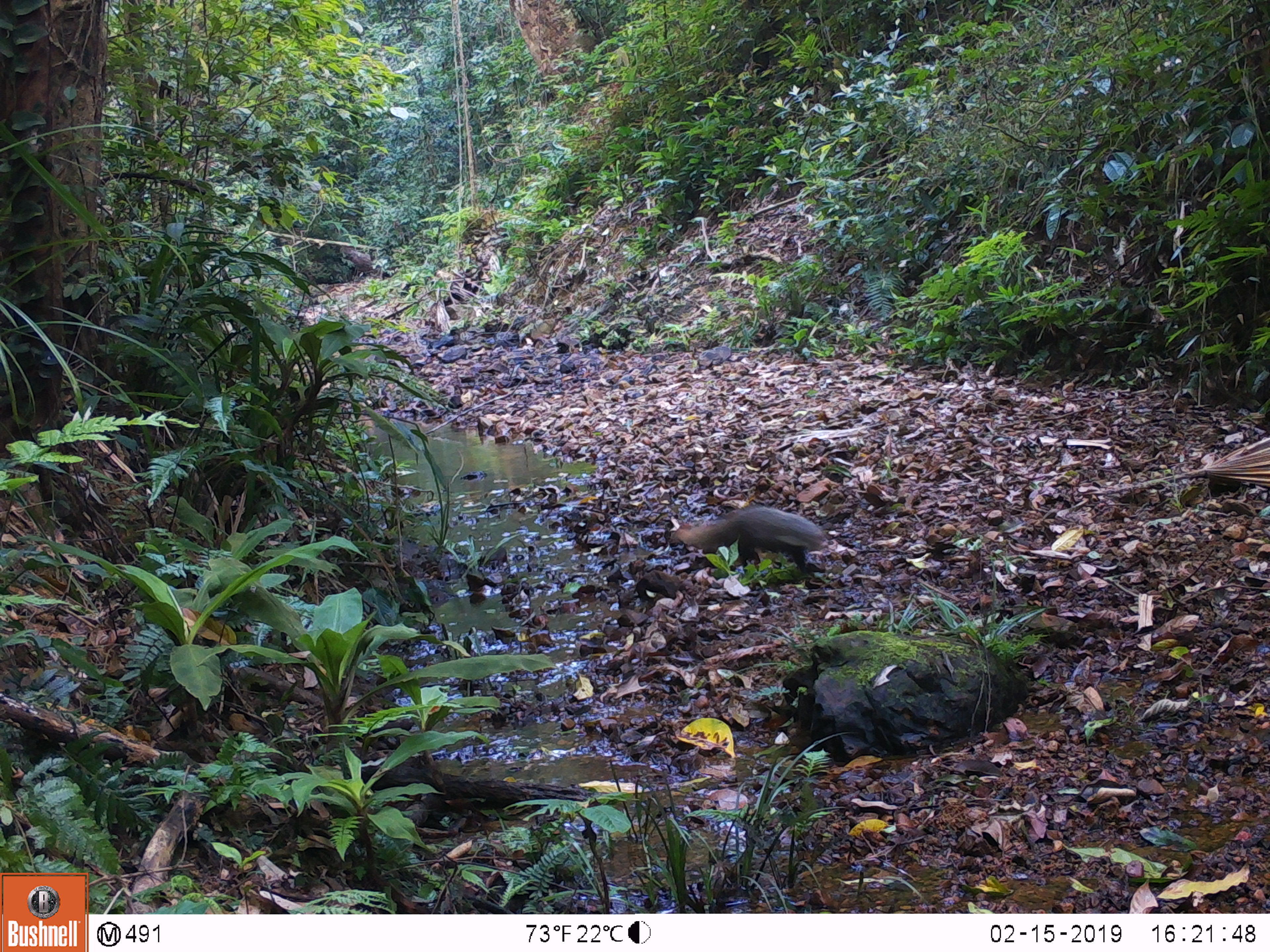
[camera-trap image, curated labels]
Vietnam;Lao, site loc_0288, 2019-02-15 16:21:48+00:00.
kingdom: Animalia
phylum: Chordata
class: Mammalia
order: Carnivora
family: Herpestidae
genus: Urva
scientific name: Urva urva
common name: crab-eating mongoose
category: crab eating mongoose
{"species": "crab eating mongoose (crab-eating mongoose) (Urva urva)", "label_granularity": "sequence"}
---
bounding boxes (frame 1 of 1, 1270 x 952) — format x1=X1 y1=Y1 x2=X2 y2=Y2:
crab eating mongoose: x1=664 y1=506 x2=825 y2=574